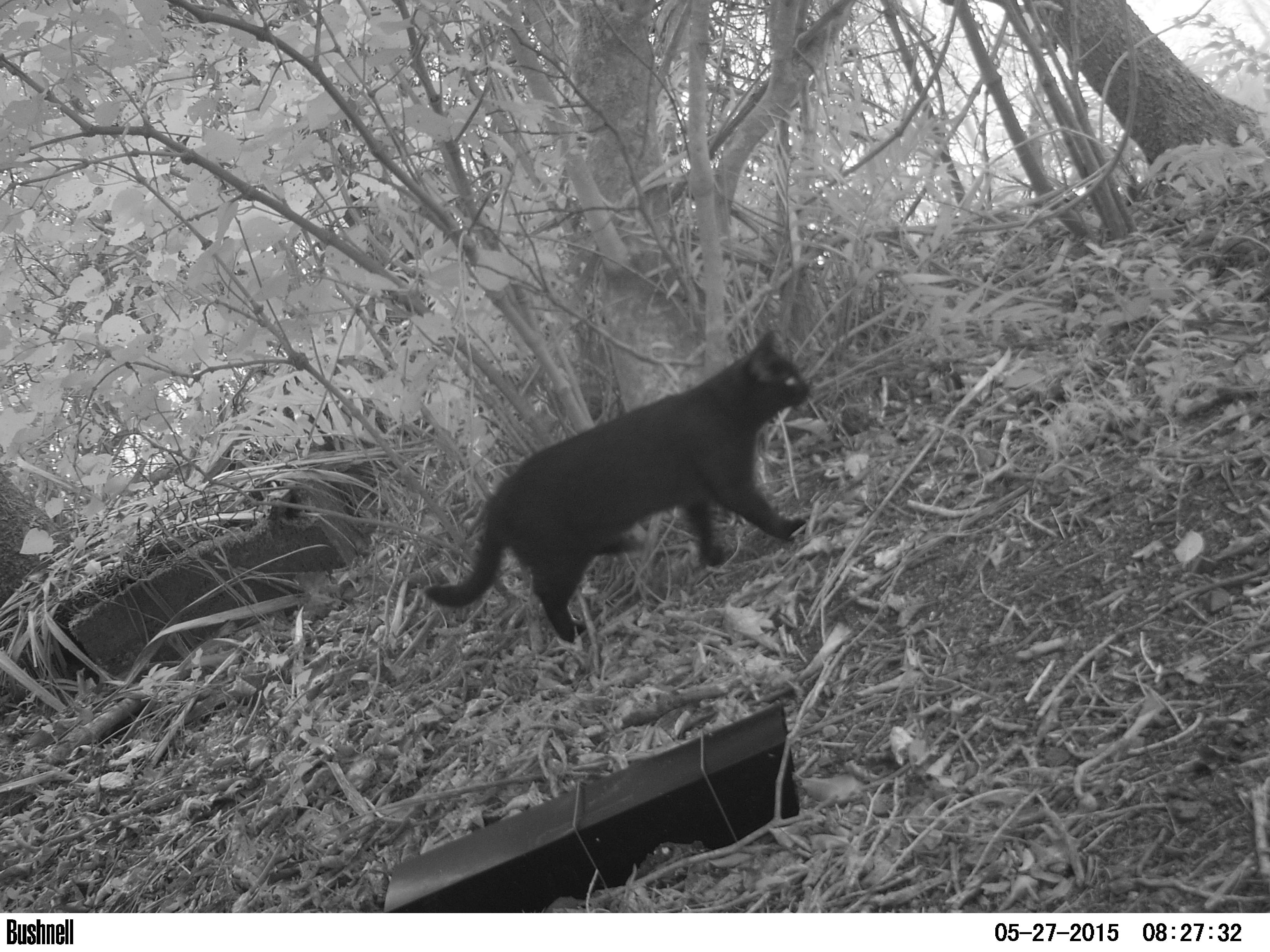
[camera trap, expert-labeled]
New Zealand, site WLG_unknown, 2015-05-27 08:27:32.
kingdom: Animalia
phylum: Chordata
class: Mammalia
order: Carnivora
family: Felidae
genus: Felis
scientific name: Felis catus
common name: domestic cat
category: cat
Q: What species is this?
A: Cat (domestic cat) (Felis catus).